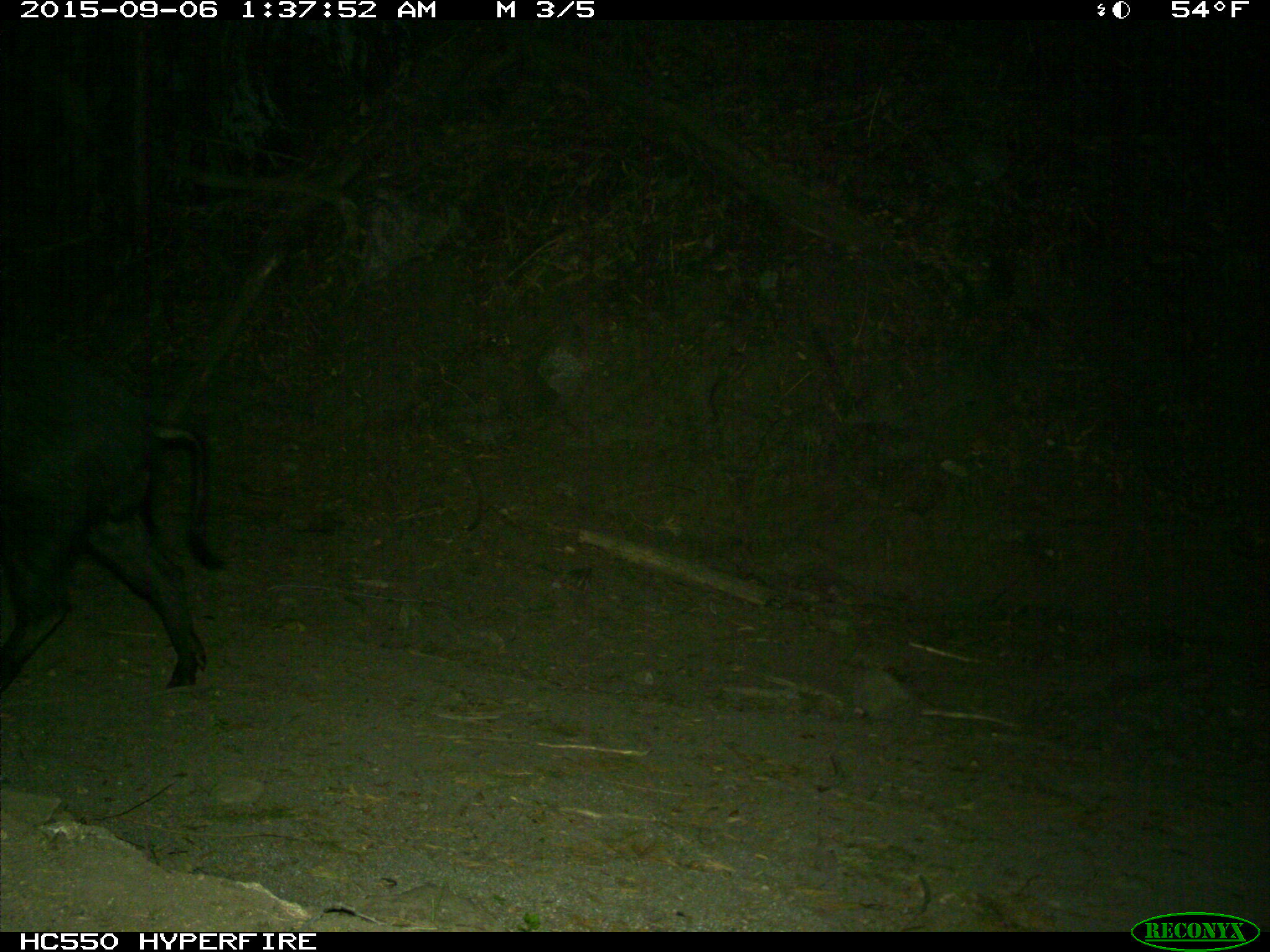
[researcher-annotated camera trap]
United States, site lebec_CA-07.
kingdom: Animalia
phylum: Chordata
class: Mammalia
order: Artiodactyla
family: Suidae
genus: Sus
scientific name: Sus scrofa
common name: wild boar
Sus scrofa (wild boar).